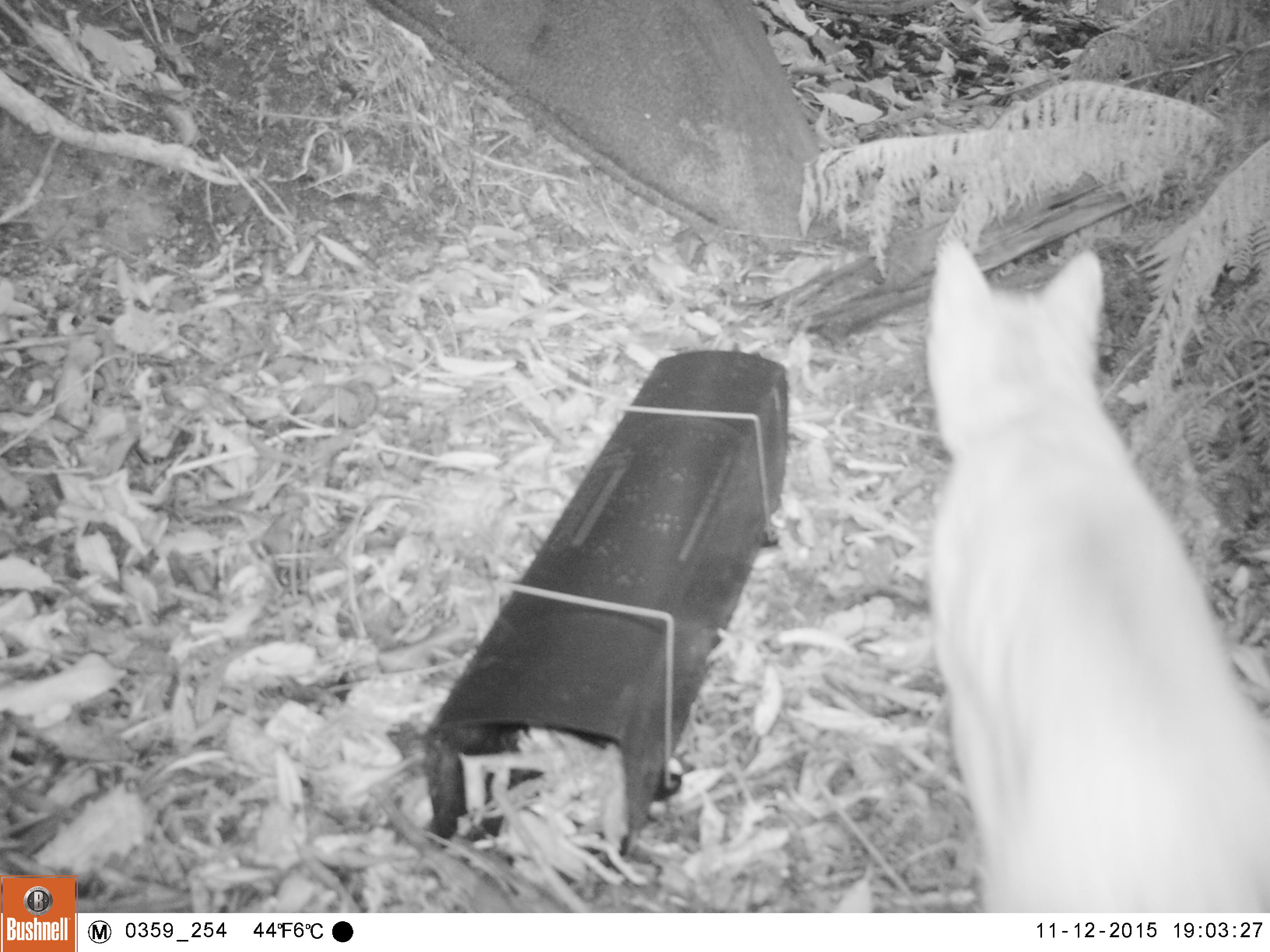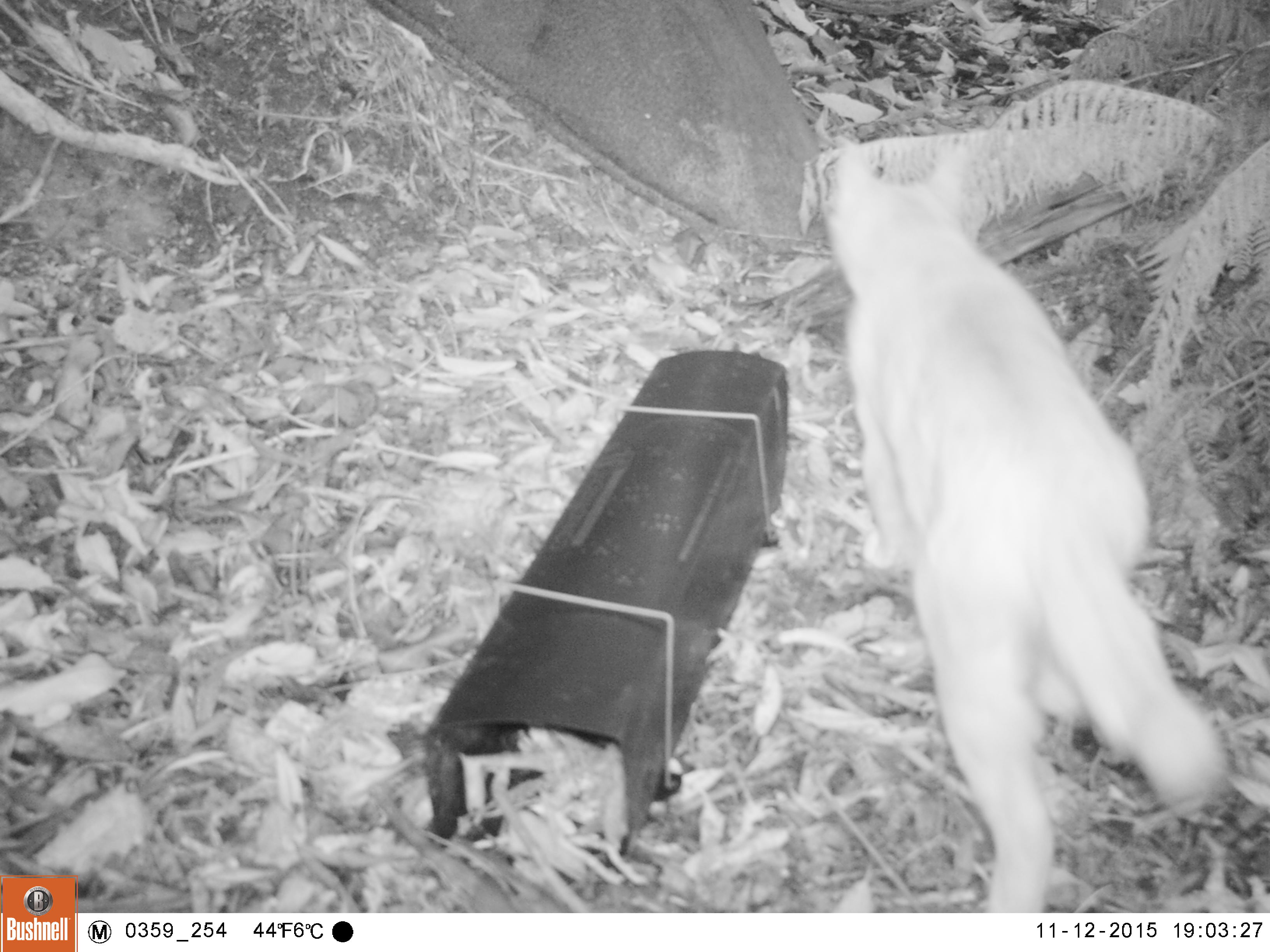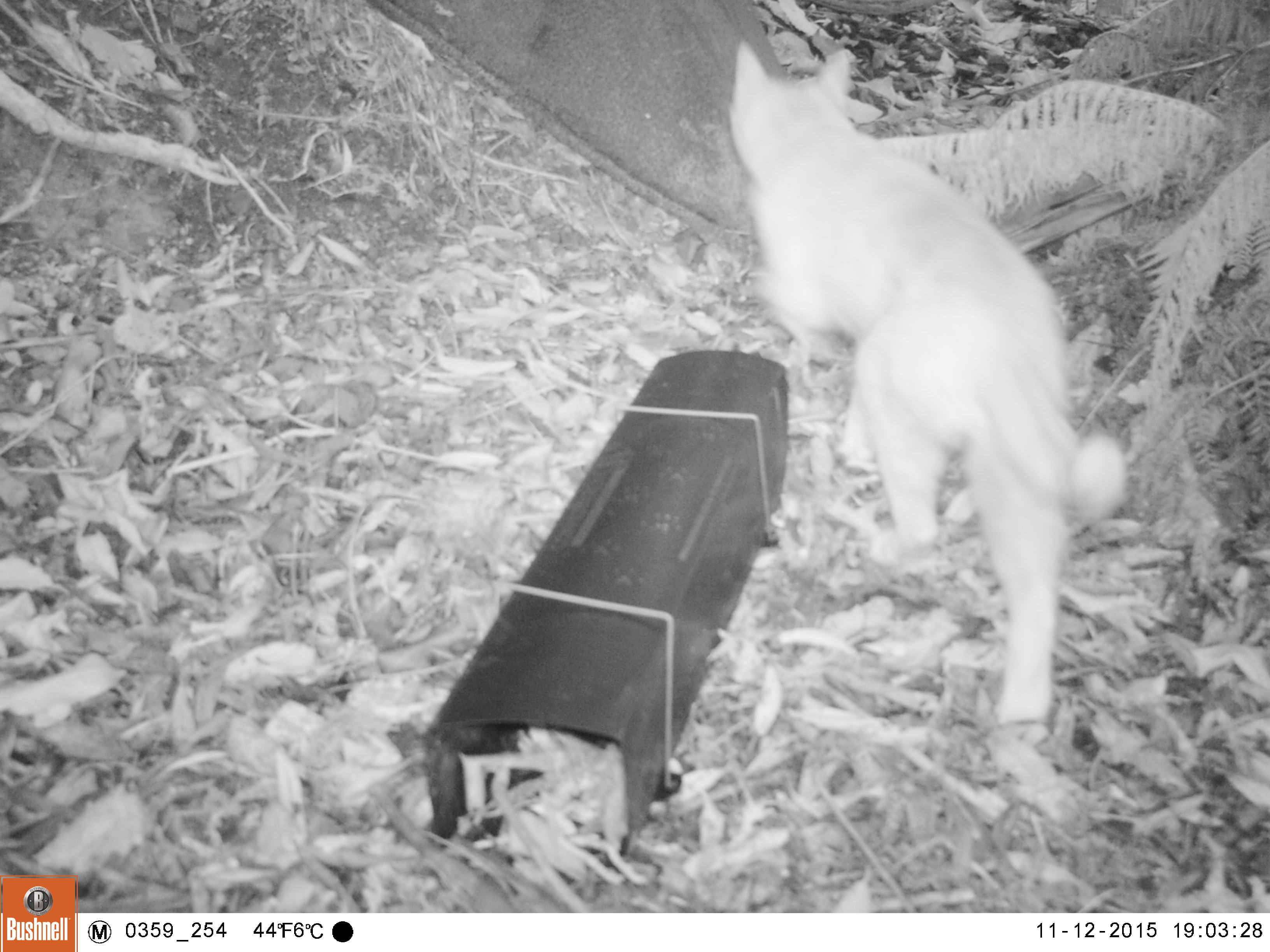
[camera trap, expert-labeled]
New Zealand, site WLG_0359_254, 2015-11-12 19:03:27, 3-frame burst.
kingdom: Animalia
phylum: Chordata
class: Mammalia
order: Carnivora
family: Felidae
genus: Felis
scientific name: Felis catus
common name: domestic cat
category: cat